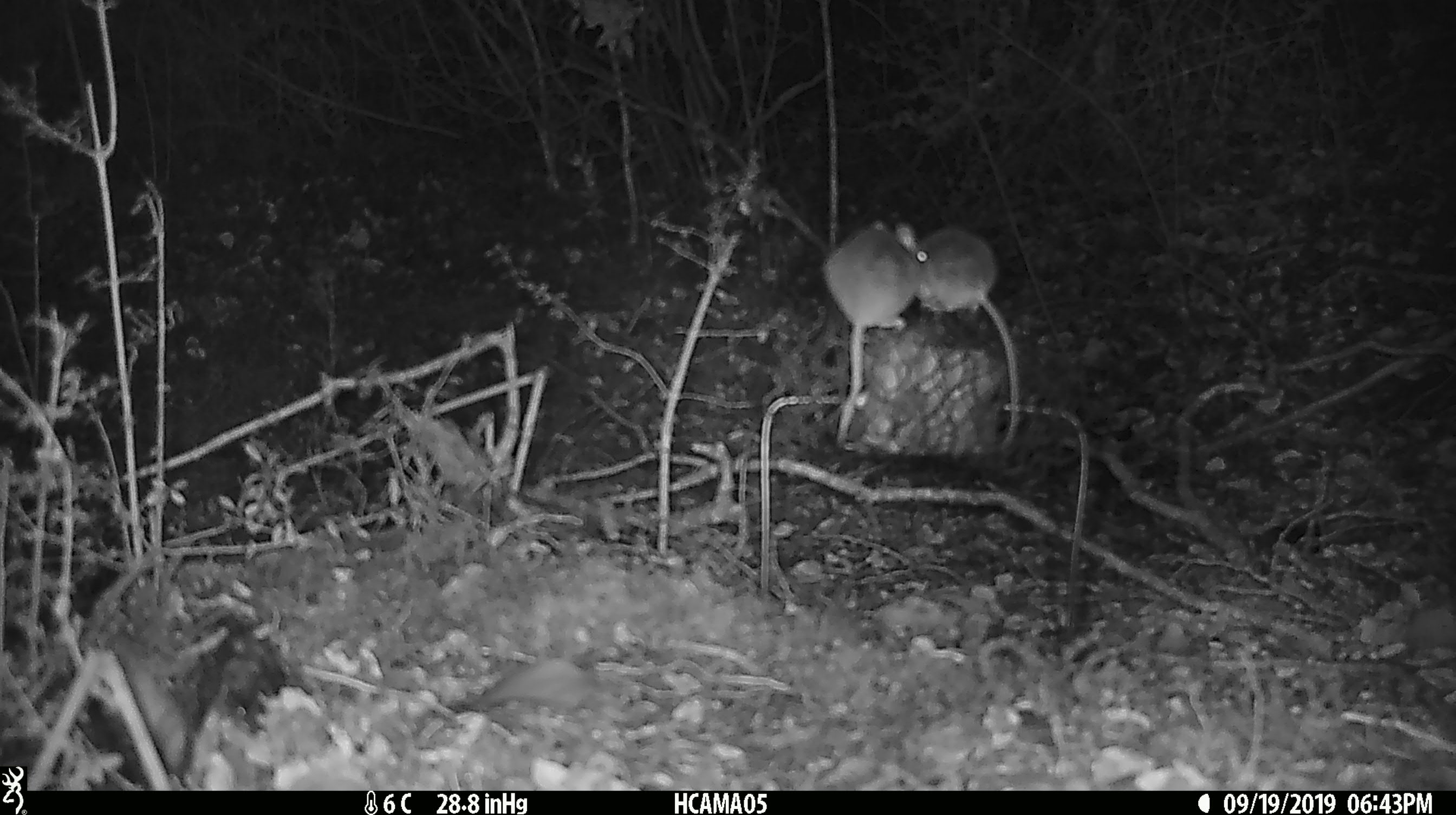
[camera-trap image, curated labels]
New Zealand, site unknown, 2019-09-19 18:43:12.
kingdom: Animalia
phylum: Chordata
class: Mammalia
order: Rodentia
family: Muridae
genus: Mus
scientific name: Mus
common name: mouse